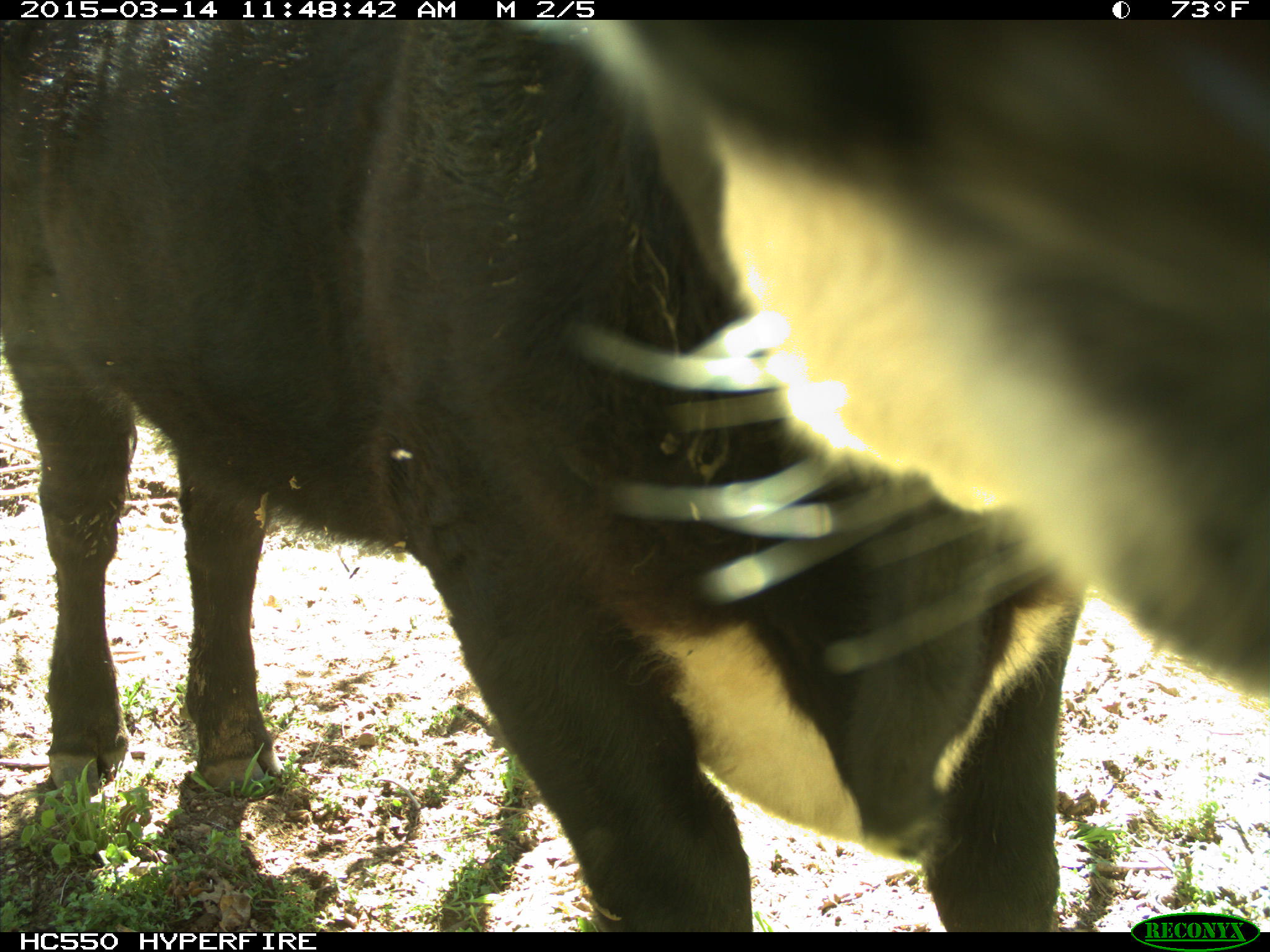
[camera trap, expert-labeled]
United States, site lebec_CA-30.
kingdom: Animalia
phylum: Chordata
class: Mammalia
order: Artiodactyla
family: Bovidae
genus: Bos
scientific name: Bos taurus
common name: domestic cow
Bos taurus (domestic cow).